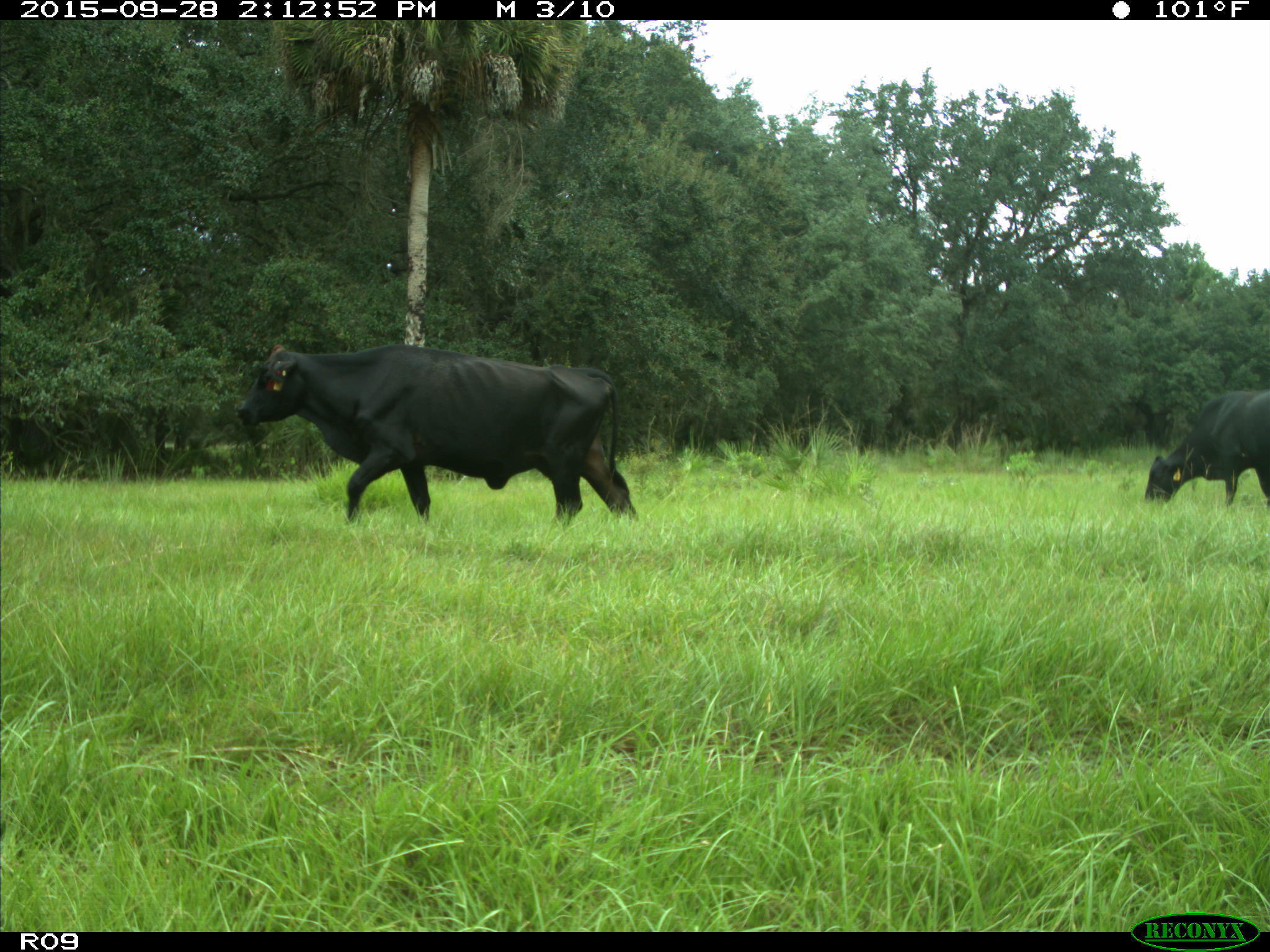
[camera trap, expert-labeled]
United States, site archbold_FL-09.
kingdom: Animalia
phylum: Chordata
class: Mammalia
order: Artiodactyla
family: Bovidae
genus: Bos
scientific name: Bos taurus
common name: domestic cow